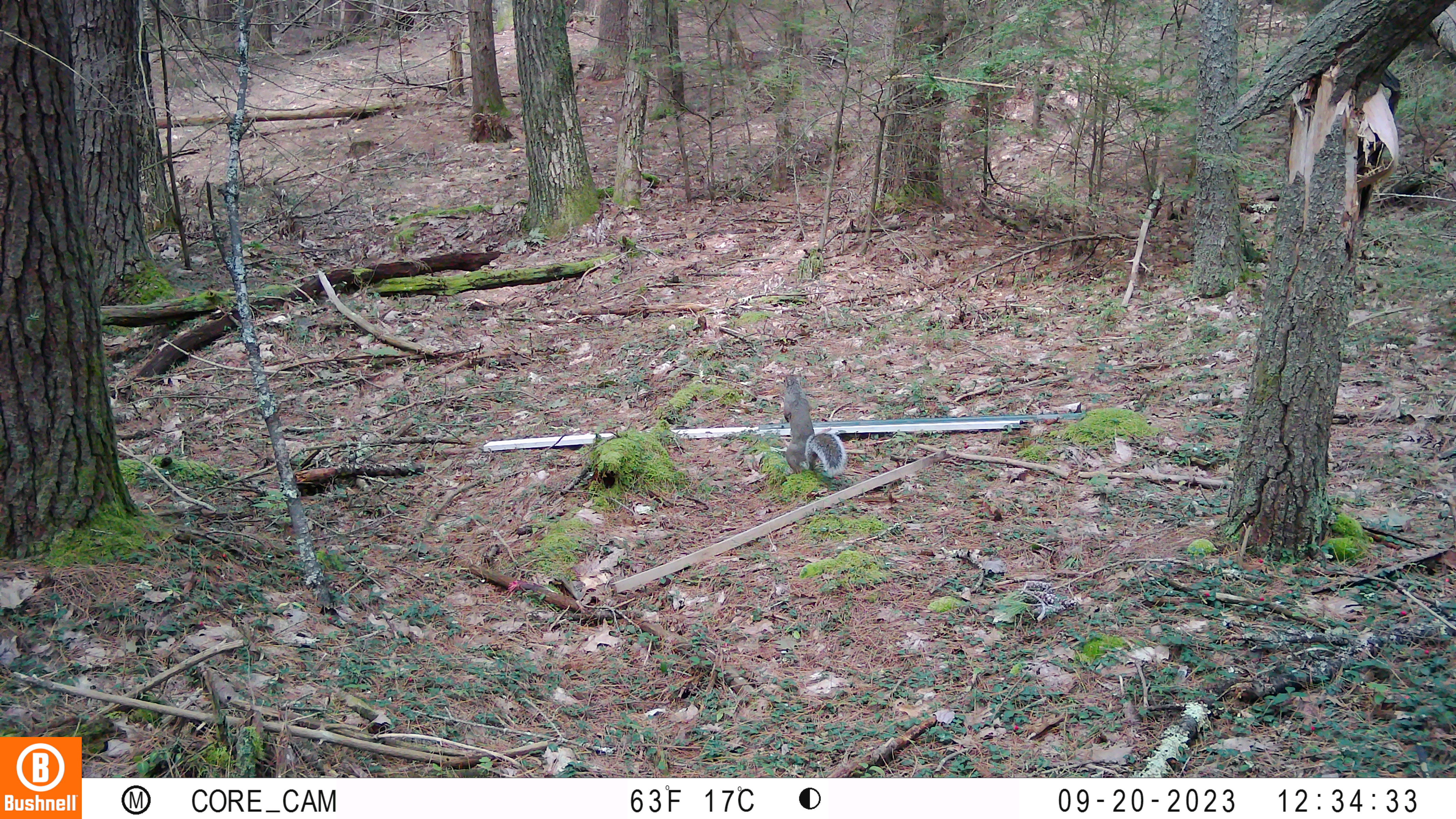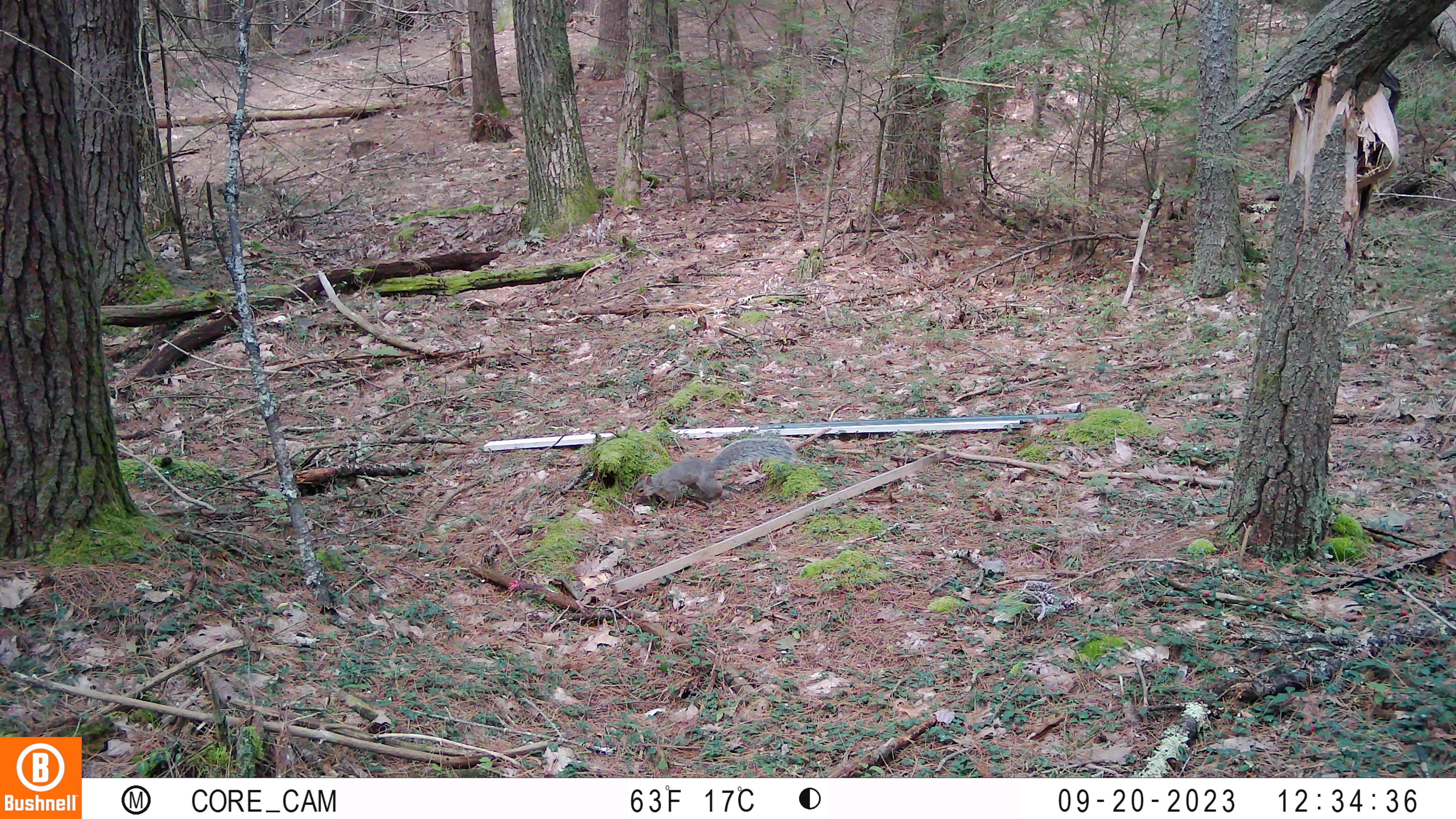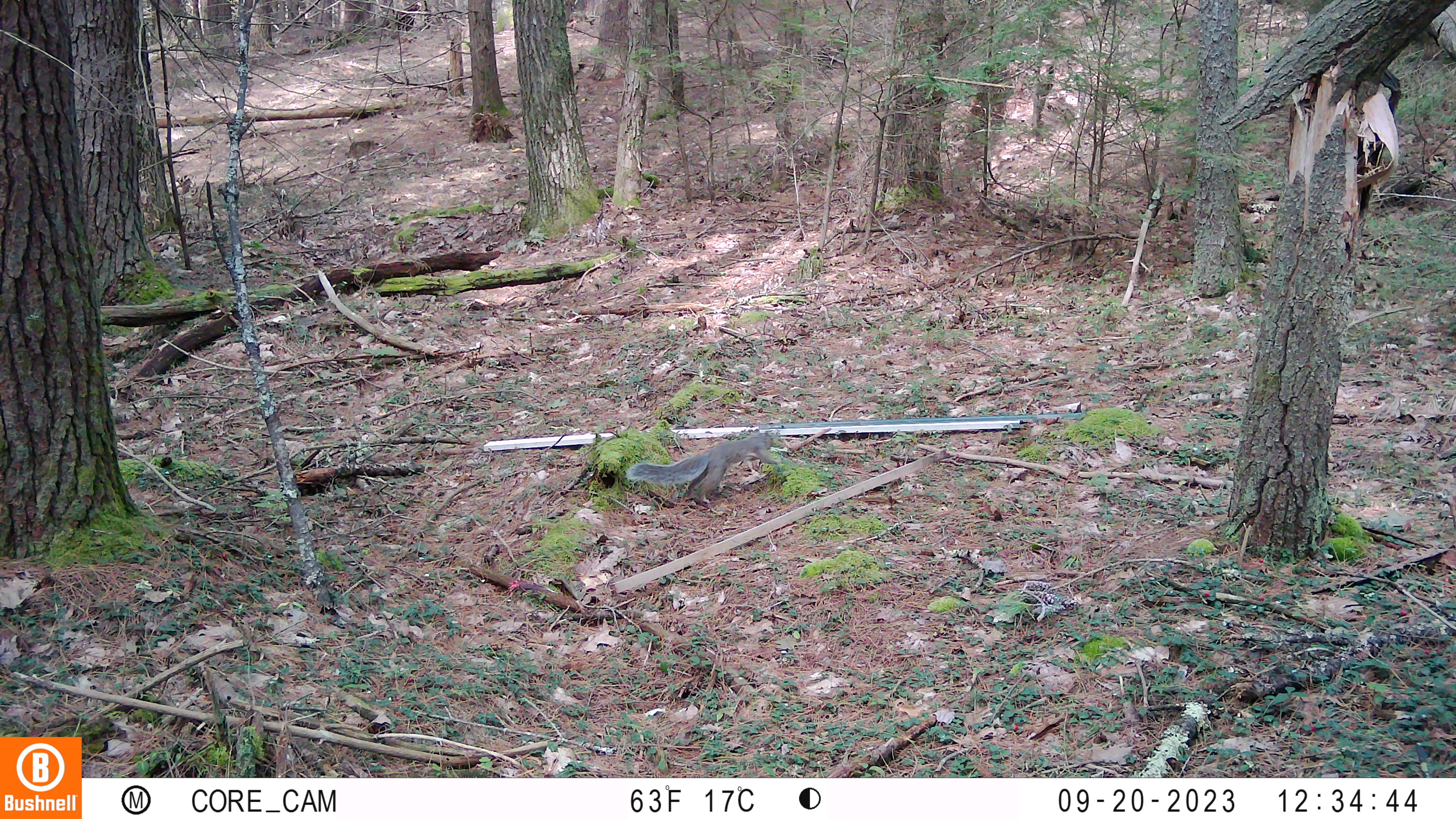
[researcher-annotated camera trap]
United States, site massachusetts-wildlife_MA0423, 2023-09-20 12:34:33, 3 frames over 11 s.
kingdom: Animalia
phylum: Chordata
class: Mammalia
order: Rodentia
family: Sciuridae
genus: Sciurus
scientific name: Sciurus carolinensis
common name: gray squirrel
Gray squirrel (Sciurus carolinensis).